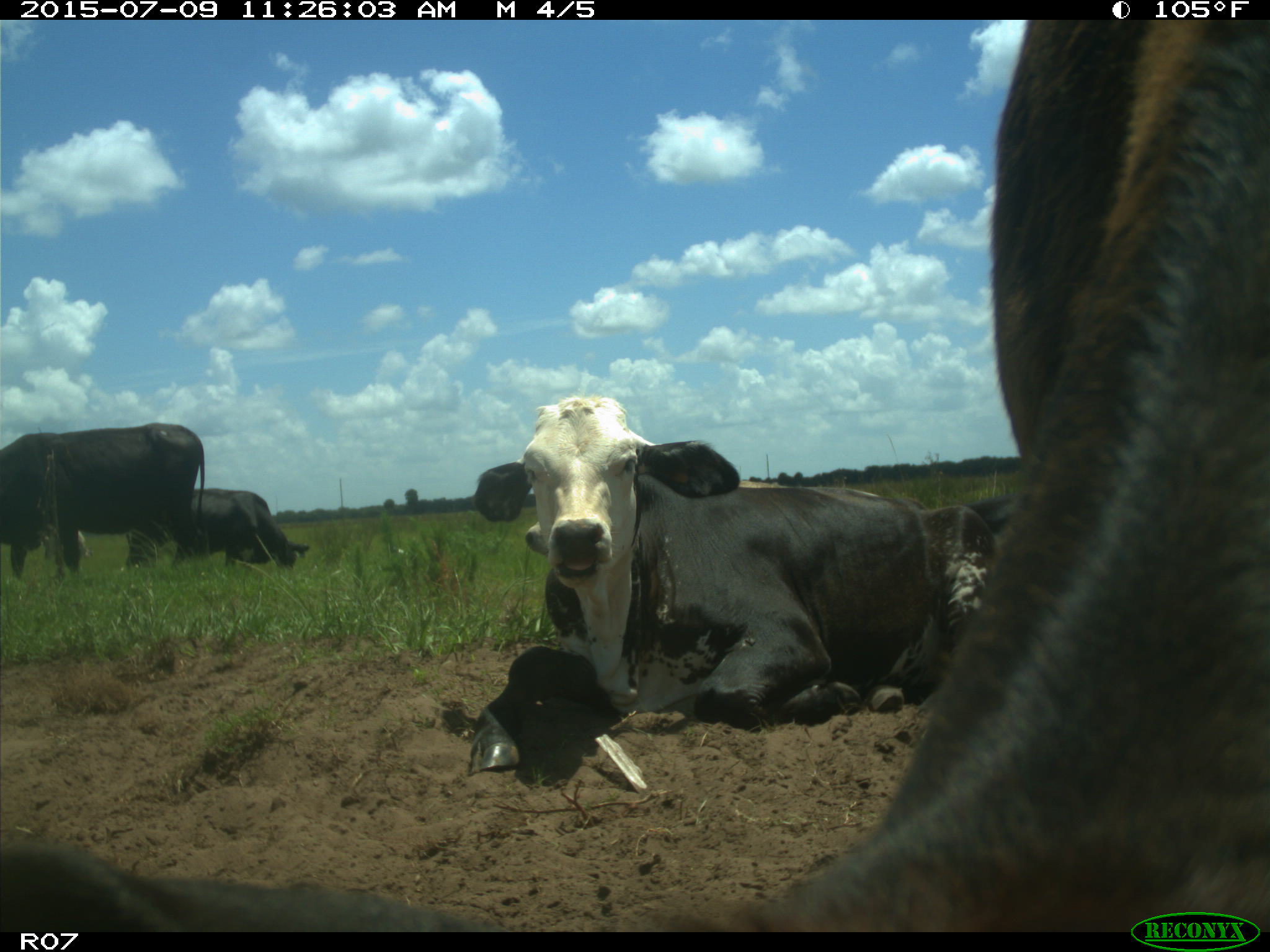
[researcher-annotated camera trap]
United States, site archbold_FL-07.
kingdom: Animalia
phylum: Chordata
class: Mammalia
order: Artiodactyla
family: Bovidae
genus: Bos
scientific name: Bos taurus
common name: domestic cow